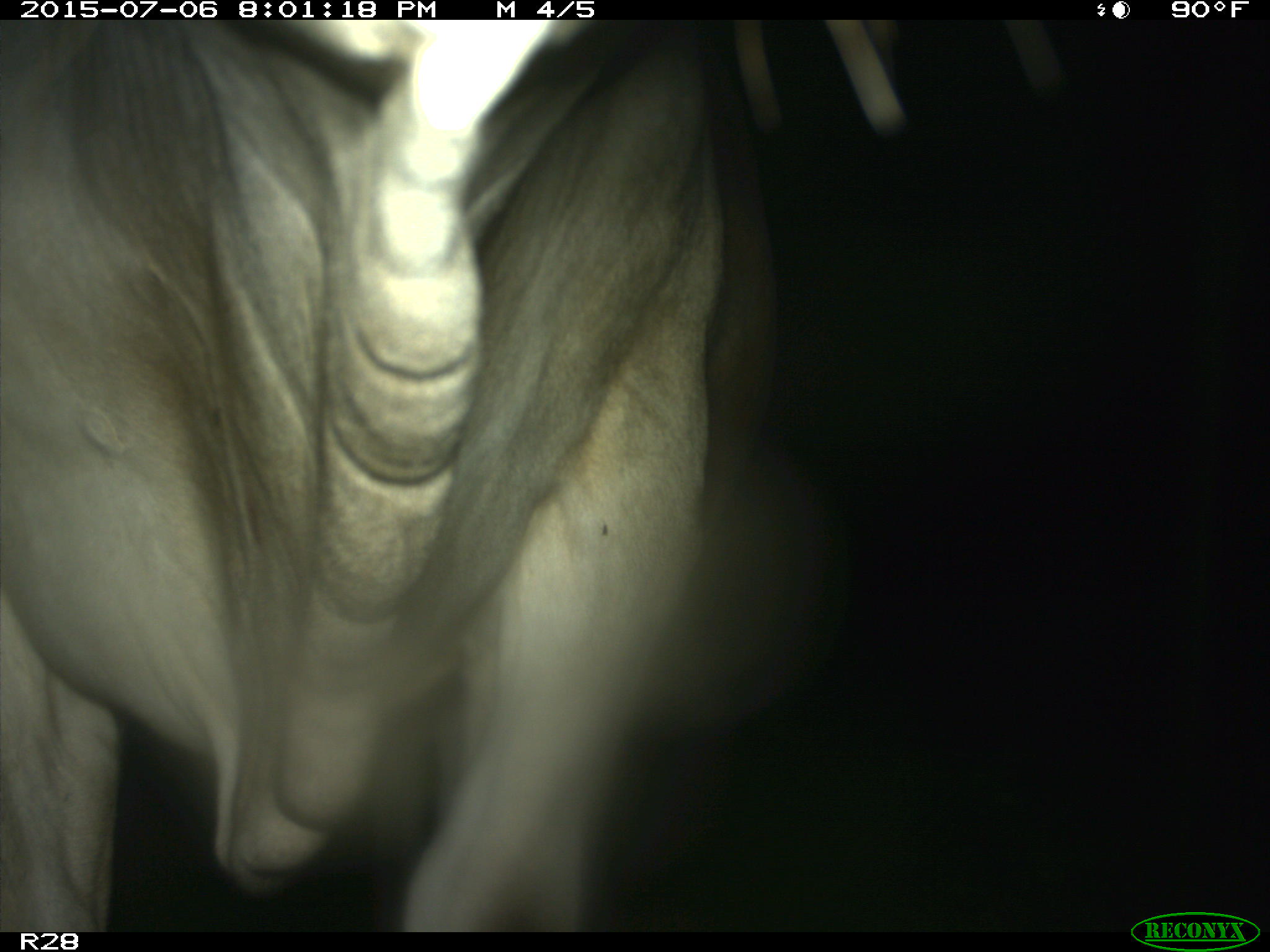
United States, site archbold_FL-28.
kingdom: Animalia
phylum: Chordata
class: Mammalia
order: Artiodactyla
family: Bovidae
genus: Bos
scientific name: Bos taurus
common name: domestic cow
Bos taurus (domestic cow).